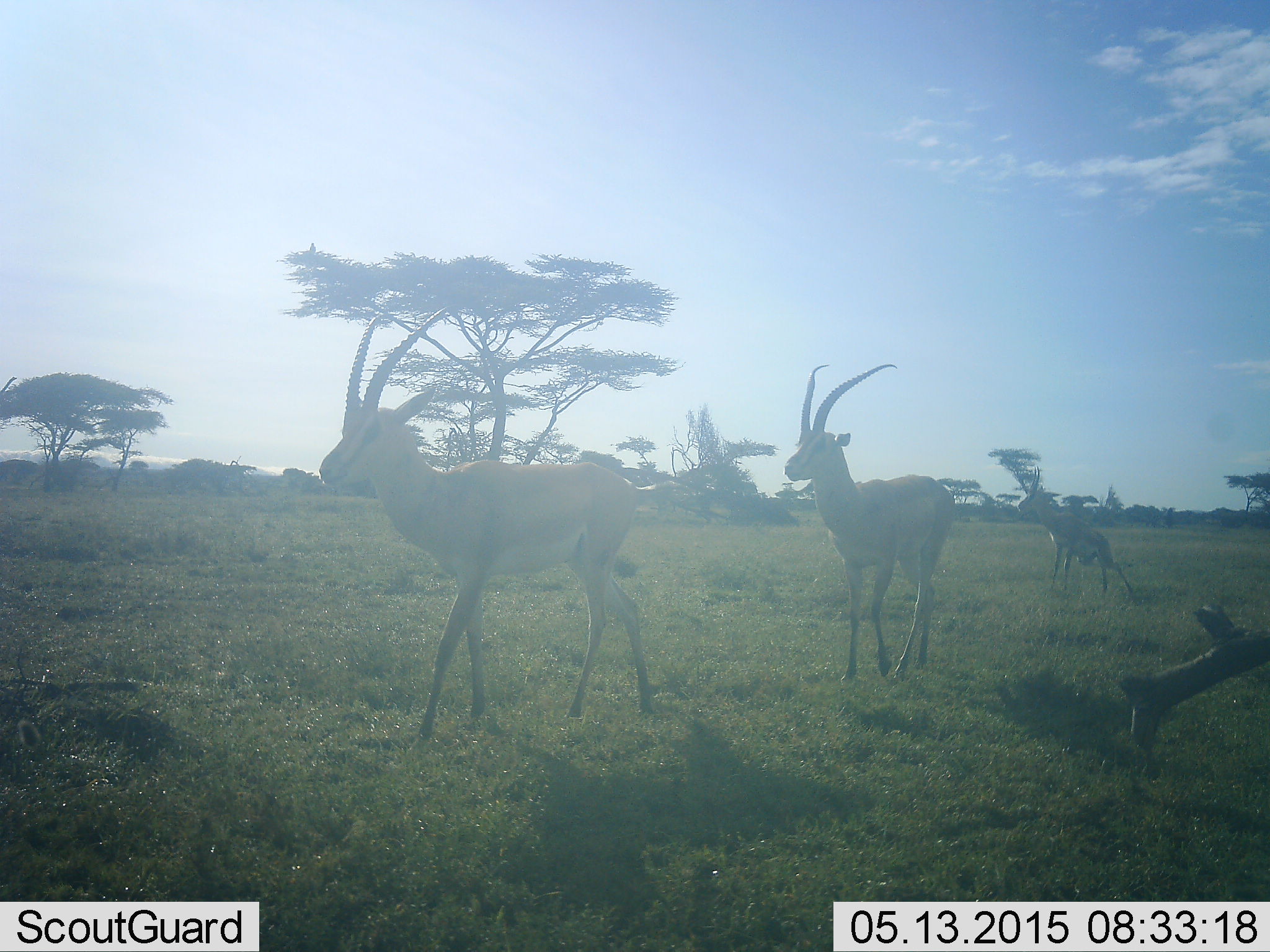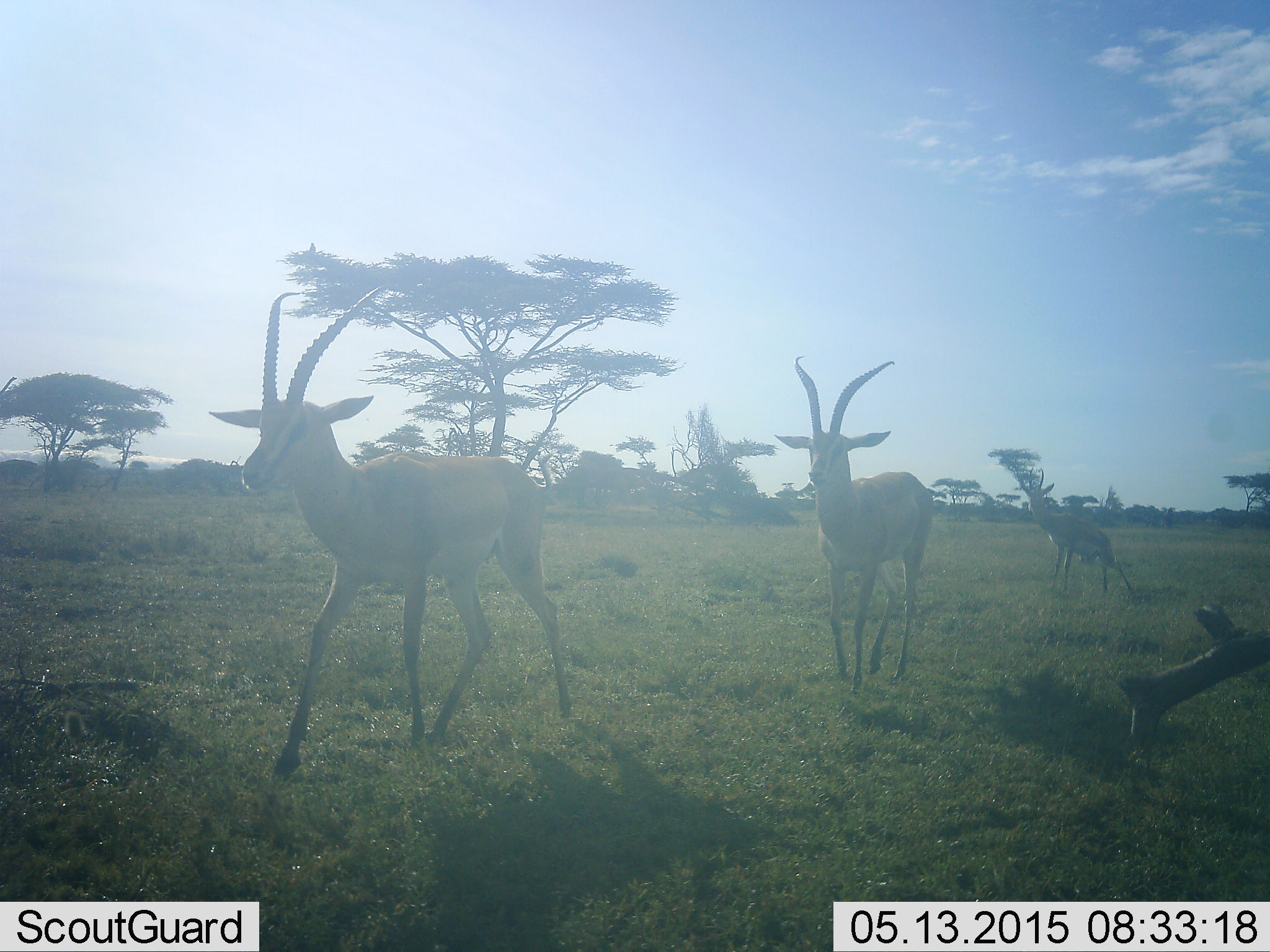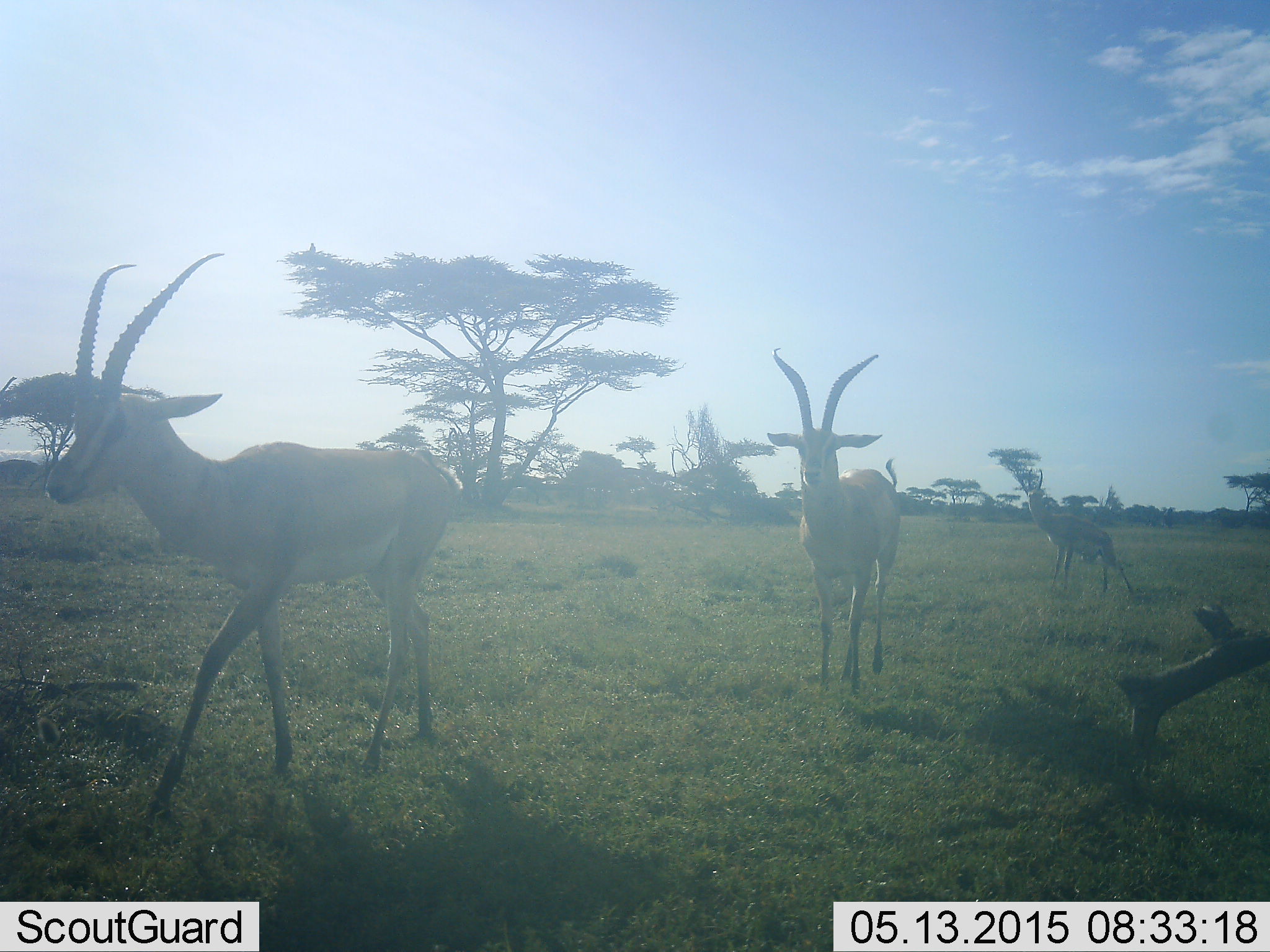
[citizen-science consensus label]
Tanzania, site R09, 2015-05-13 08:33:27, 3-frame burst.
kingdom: Animalia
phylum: Chordata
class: Mammalia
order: Artiodactyla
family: Bovidae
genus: Nanger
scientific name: Nanger granti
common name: grant's gazelle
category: gazellegrants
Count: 3.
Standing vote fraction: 30%.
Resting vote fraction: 0%.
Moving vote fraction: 100%.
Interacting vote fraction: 10%.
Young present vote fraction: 0%.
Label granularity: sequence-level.